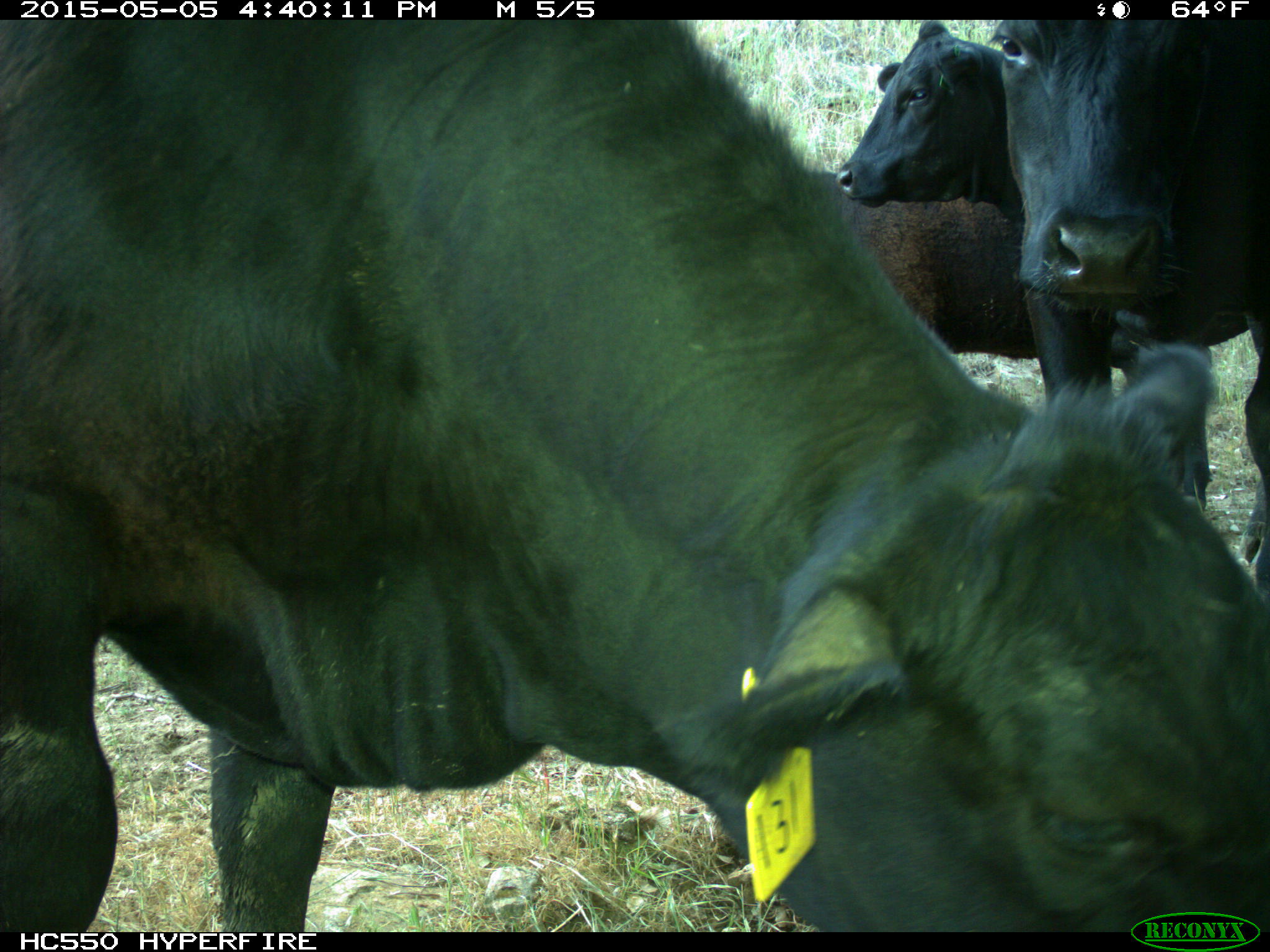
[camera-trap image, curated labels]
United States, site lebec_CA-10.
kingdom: Animalia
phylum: Chordata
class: Mammalia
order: Artiodactyla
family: Bovidae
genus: Bos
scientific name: Bos taurus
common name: domestic cow